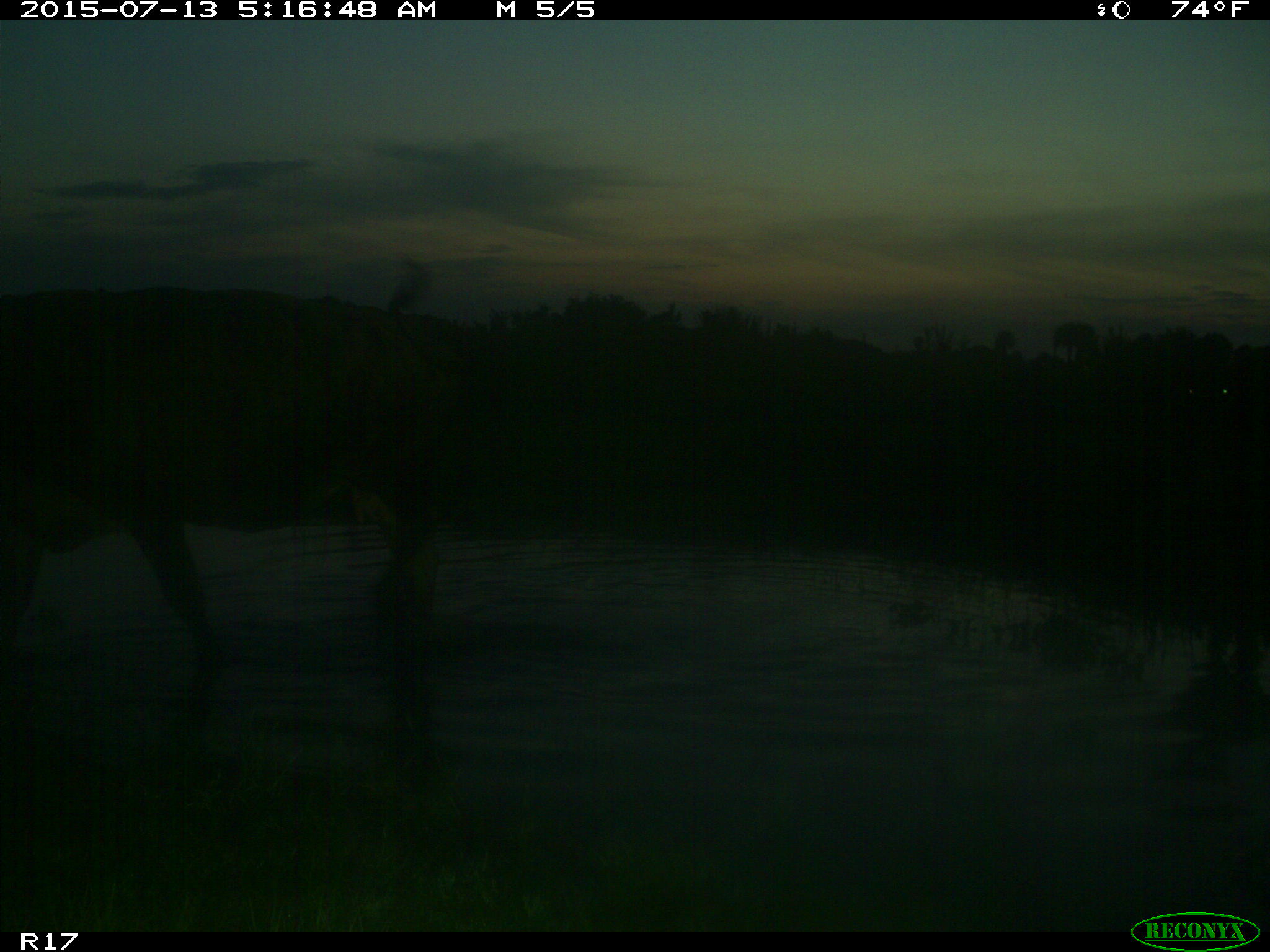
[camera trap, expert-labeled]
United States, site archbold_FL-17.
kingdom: Animalia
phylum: Chordata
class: Mammalia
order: Artiodactyla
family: Bovidae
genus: Bos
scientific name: Bos taurus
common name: domestic cow